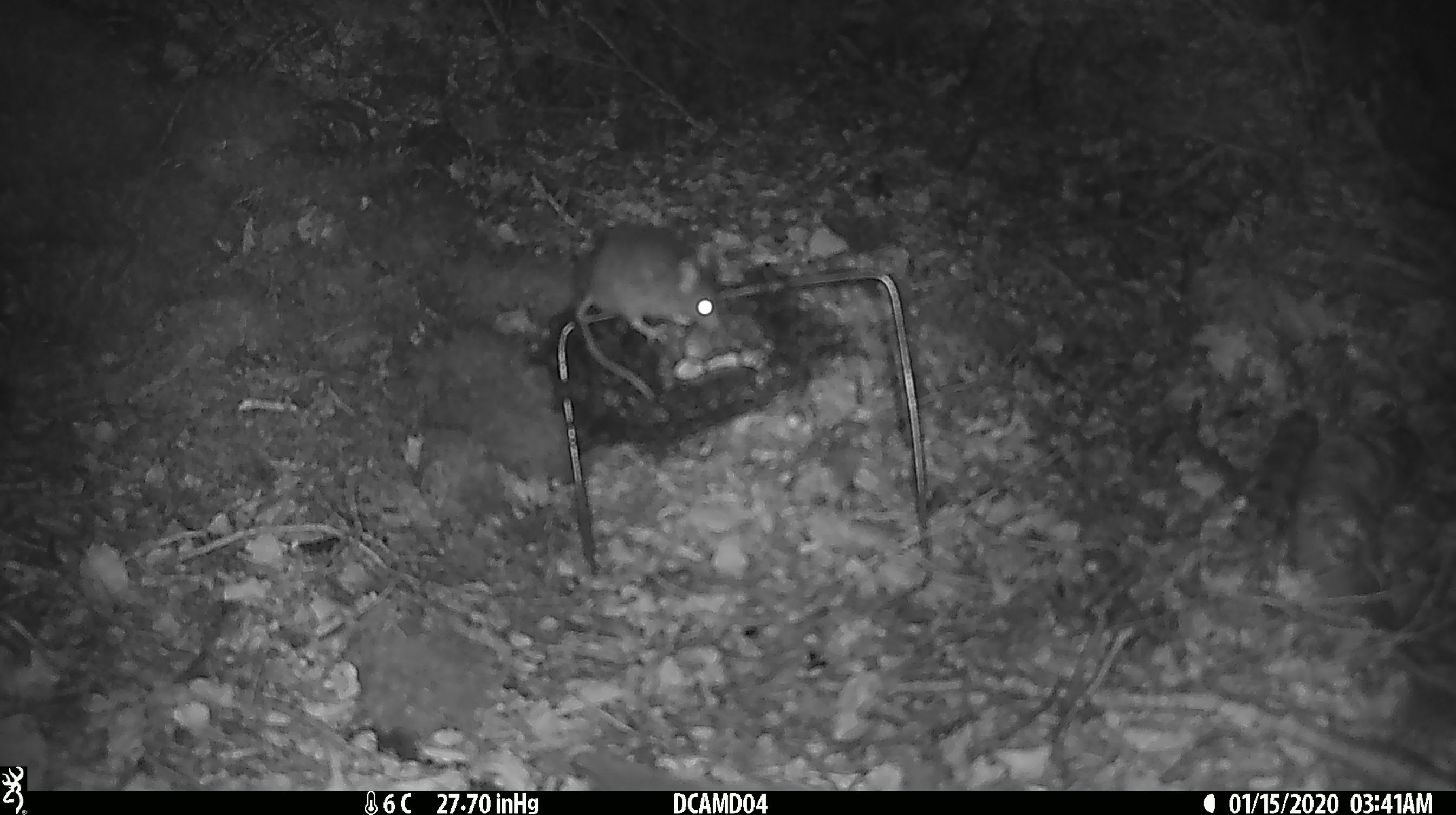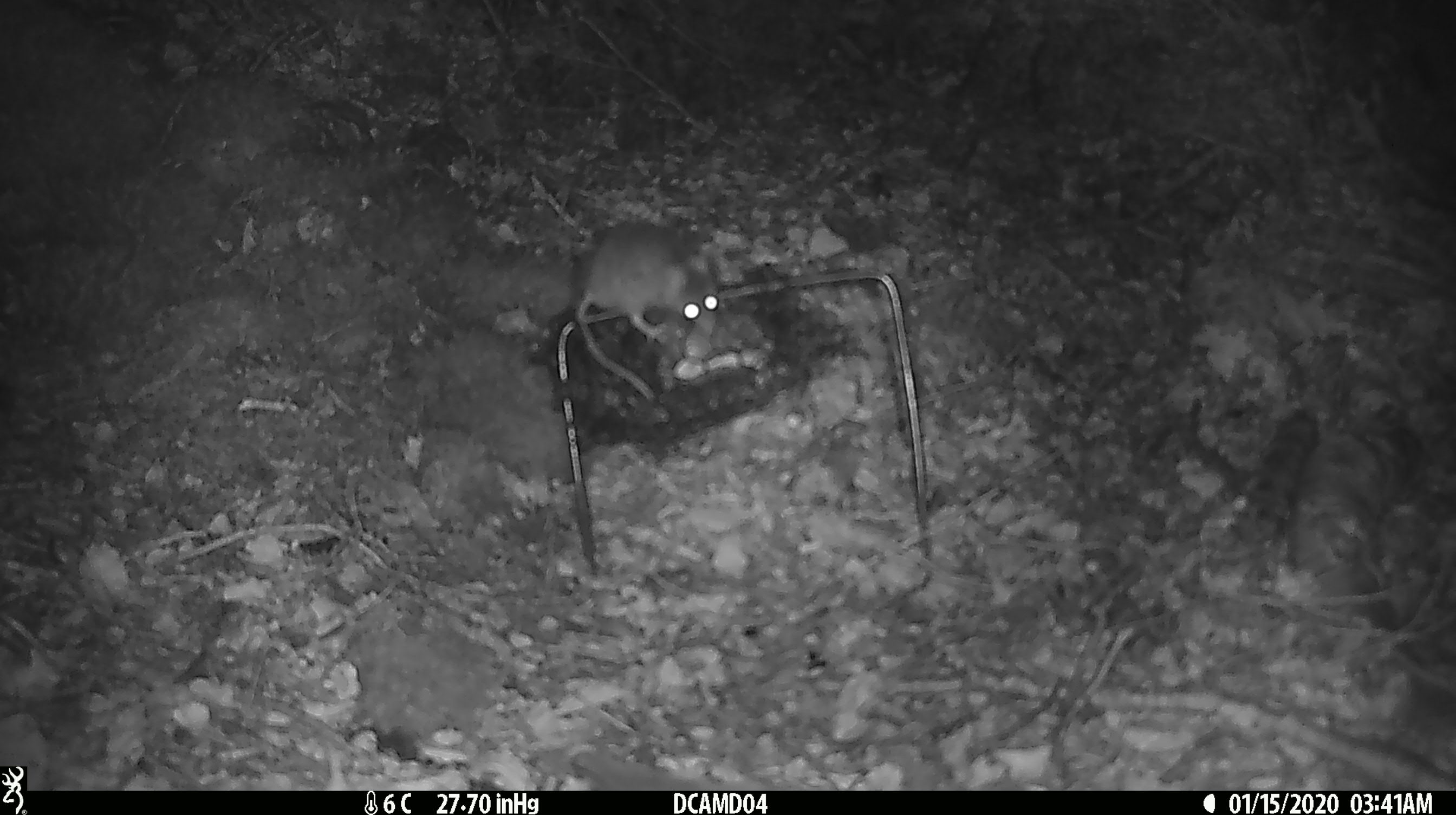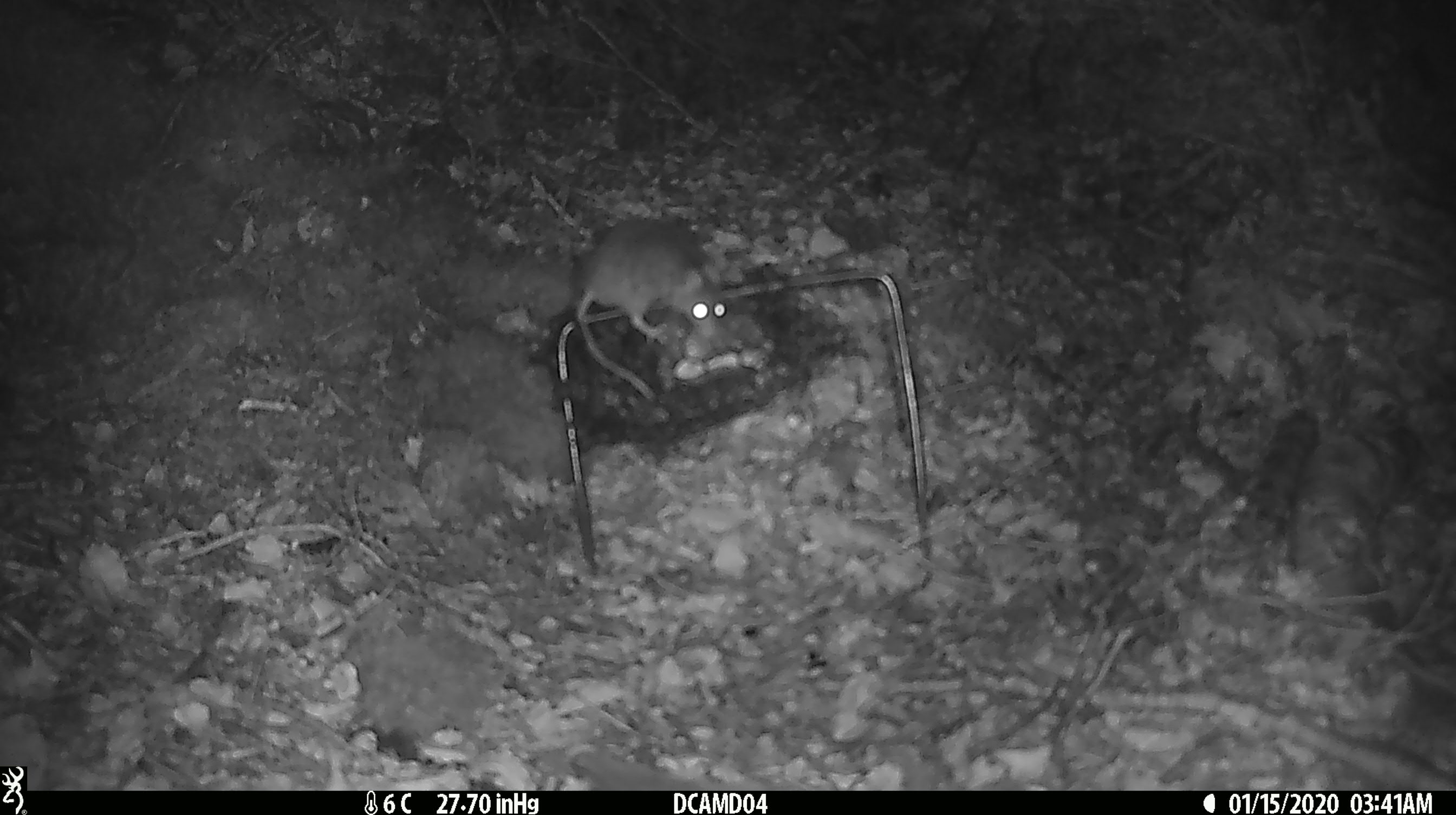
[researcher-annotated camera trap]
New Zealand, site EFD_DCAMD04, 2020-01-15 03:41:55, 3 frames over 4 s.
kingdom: Animalia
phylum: Chordata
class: Mammalia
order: Rodentia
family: Muridae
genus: Mus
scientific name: Mus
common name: mouse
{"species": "mouse (Mus)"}